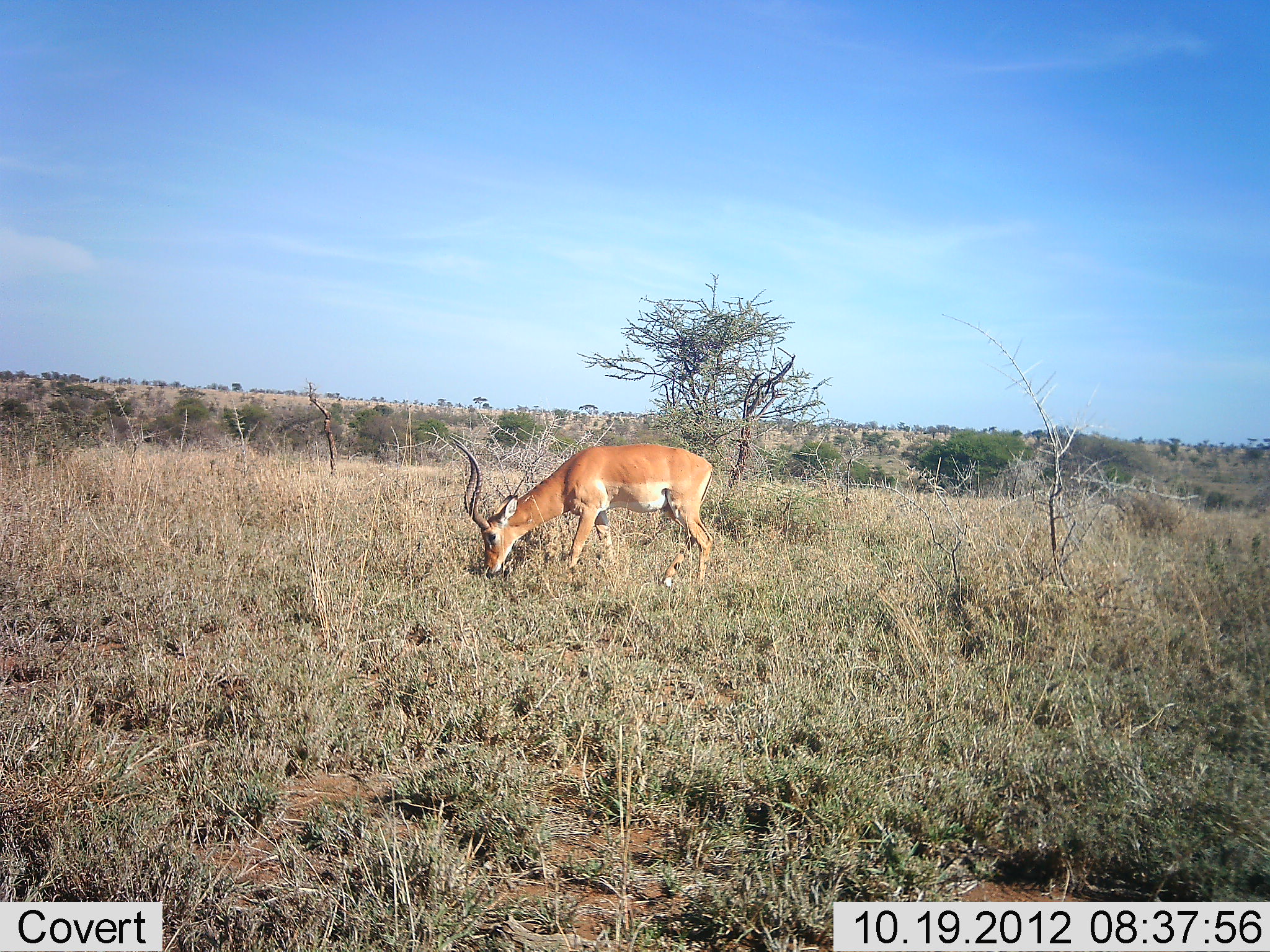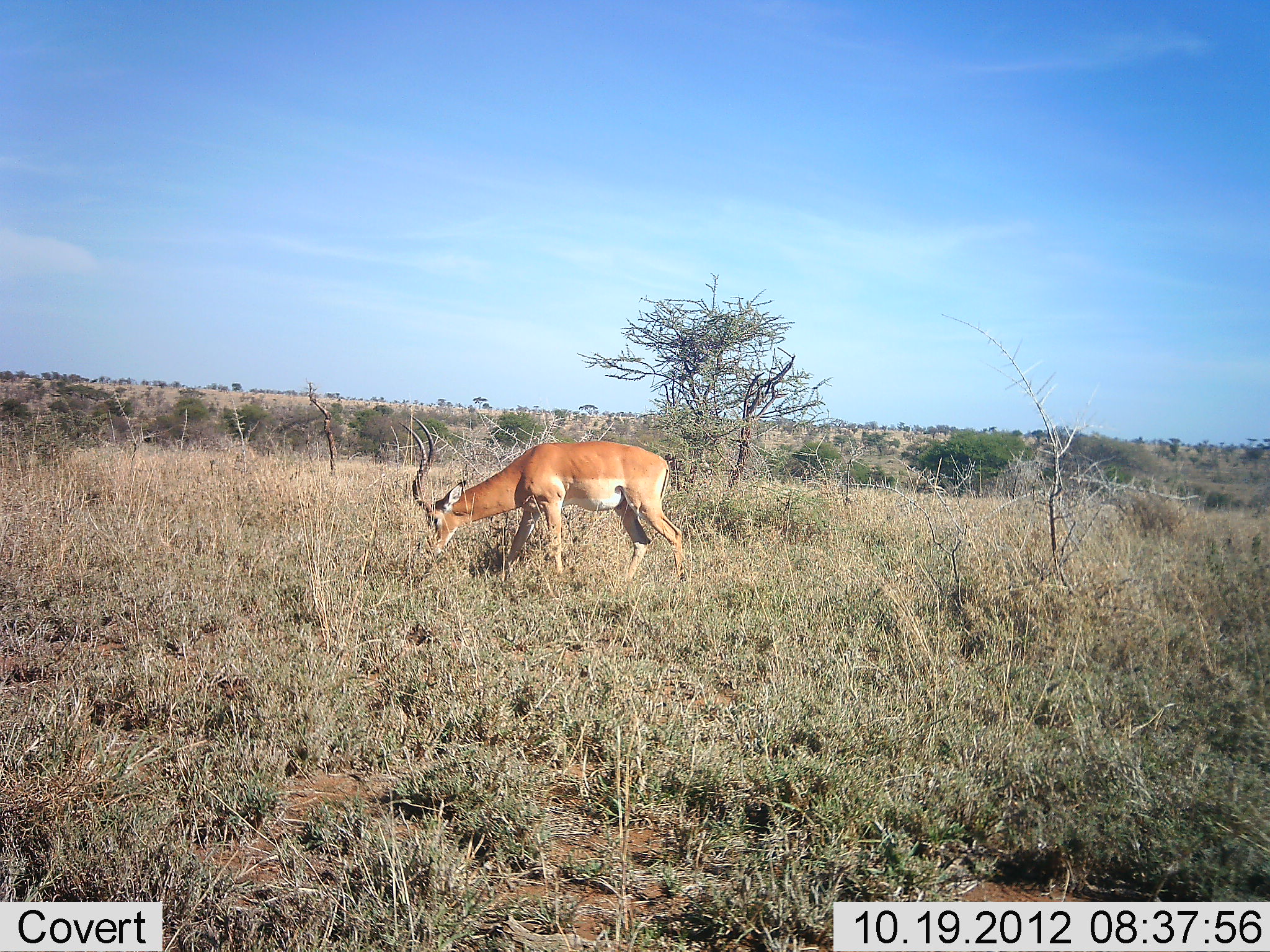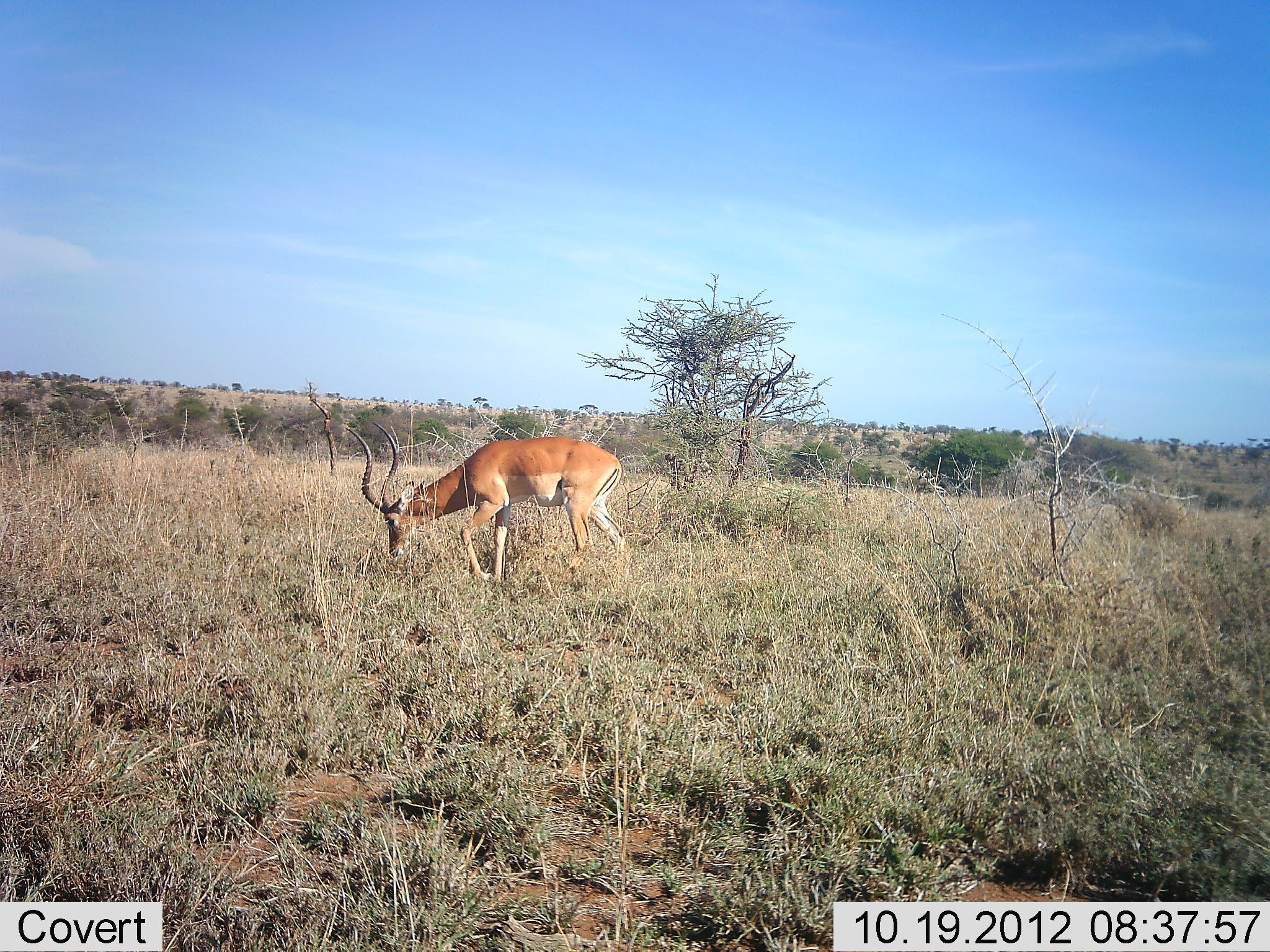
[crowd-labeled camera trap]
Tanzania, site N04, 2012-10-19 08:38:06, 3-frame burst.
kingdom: Animalia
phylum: Chordata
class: Mammalia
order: Artiodactyla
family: Bovidae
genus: Aepyceros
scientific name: Aepyceros melampus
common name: impala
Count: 1.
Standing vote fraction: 20%.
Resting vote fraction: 0%.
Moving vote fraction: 30%.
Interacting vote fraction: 0%.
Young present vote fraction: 0%.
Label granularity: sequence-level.